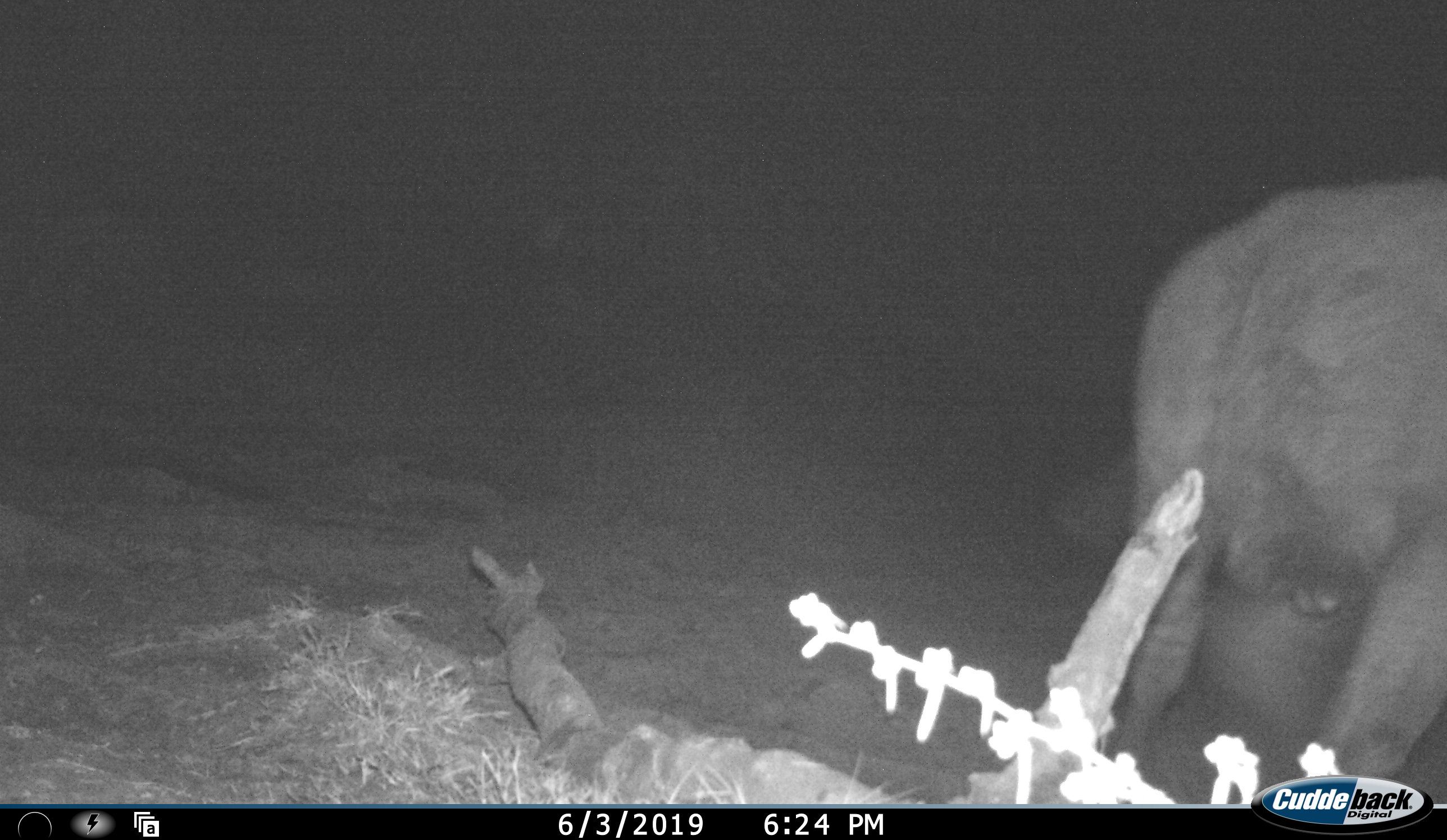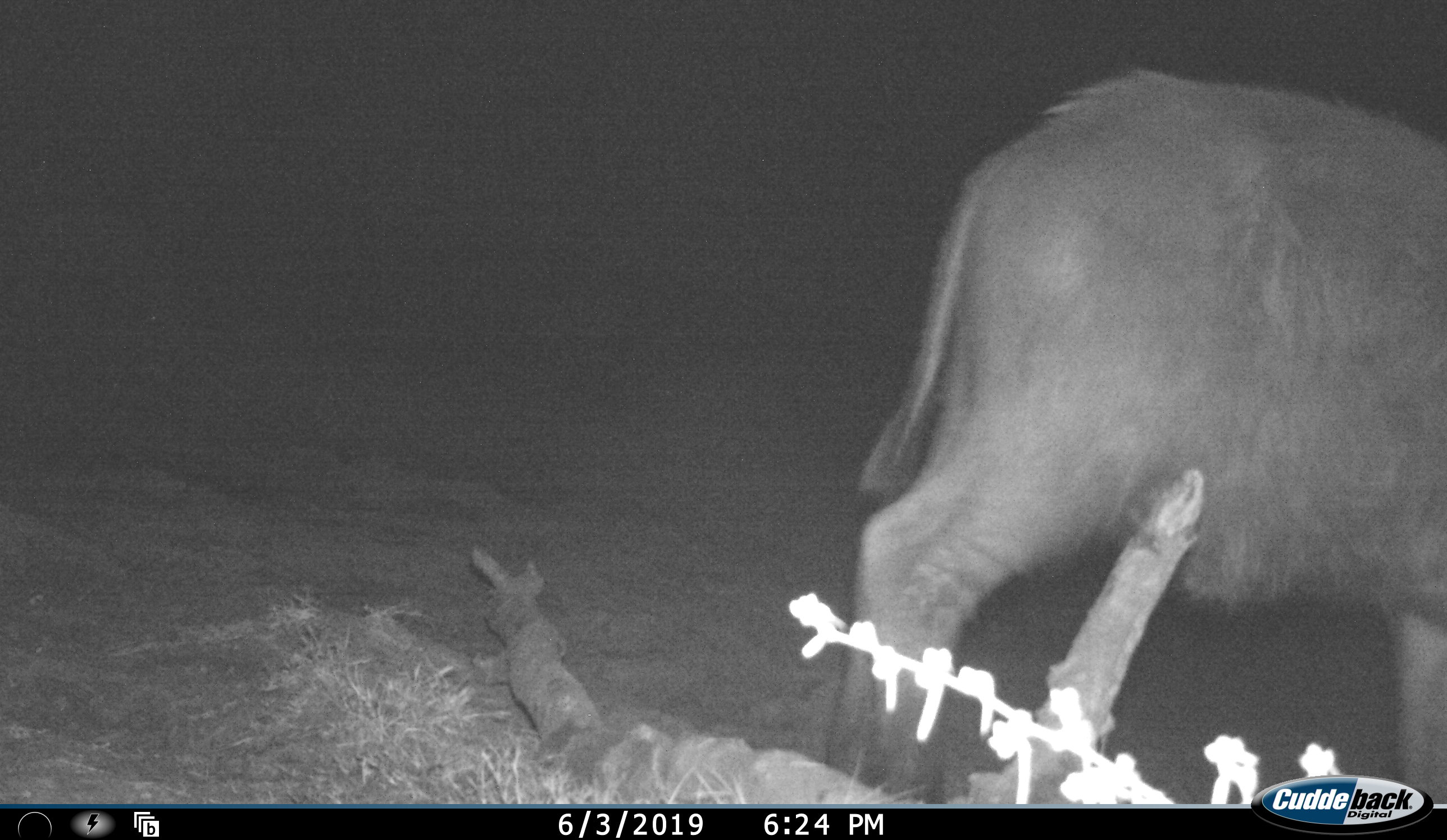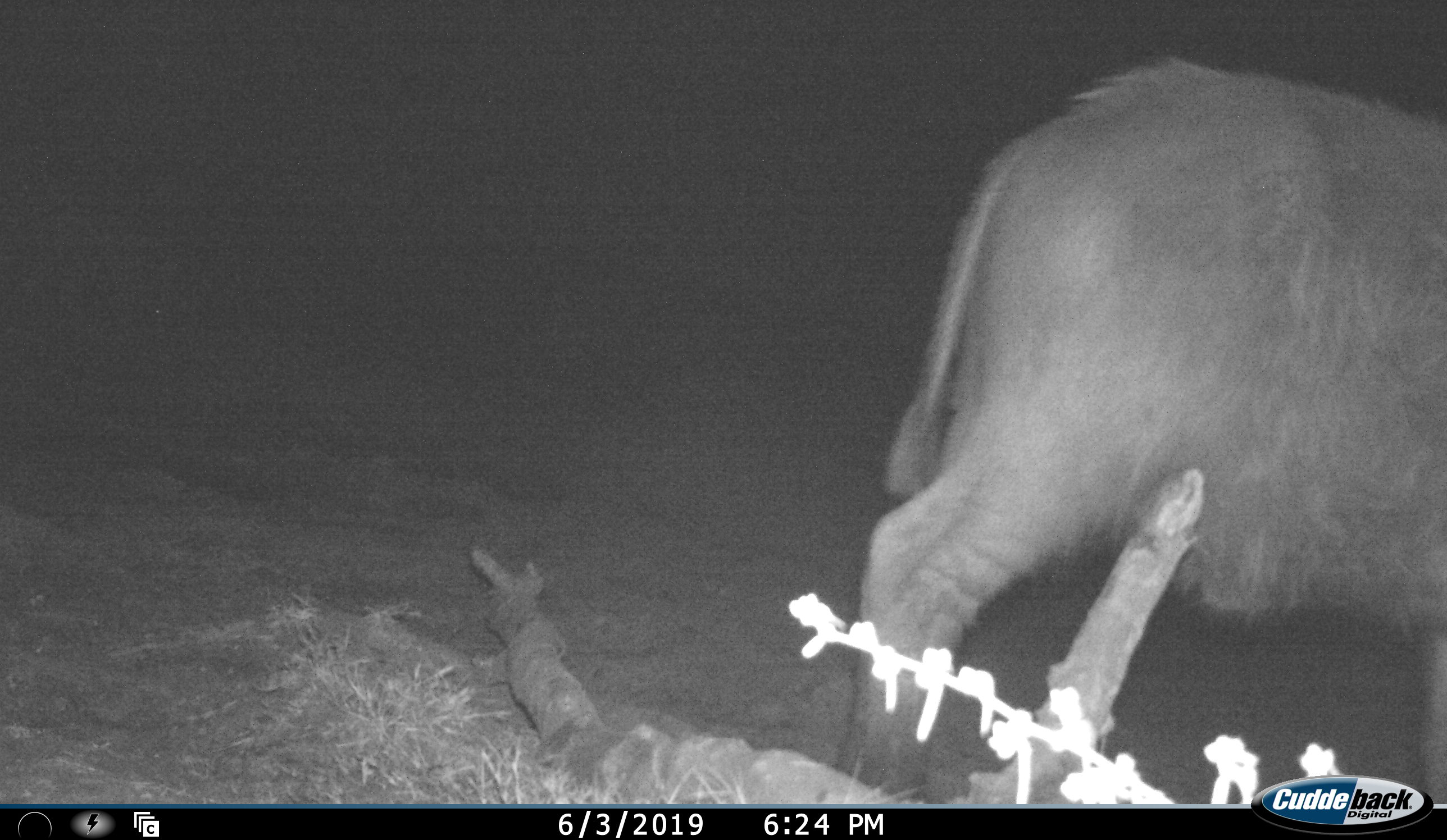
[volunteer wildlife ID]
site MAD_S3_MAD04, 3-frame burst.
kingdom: Animalia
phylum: Chordata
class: Mammalia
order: Artiodactyla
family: Bovidae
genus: Syncerus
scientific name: Syncerus caffer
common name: african buffalo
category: buffalo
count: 1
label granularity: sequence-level